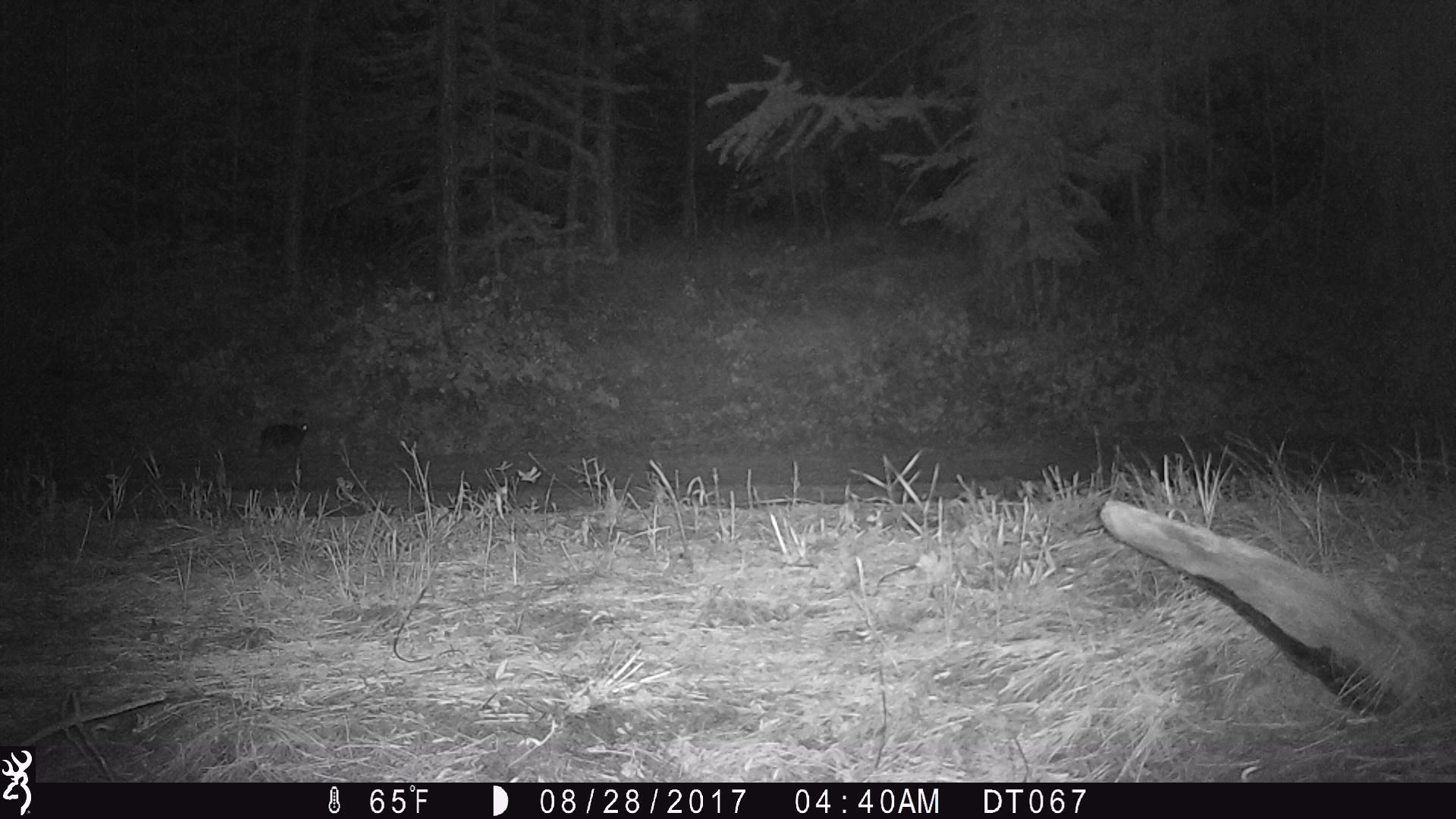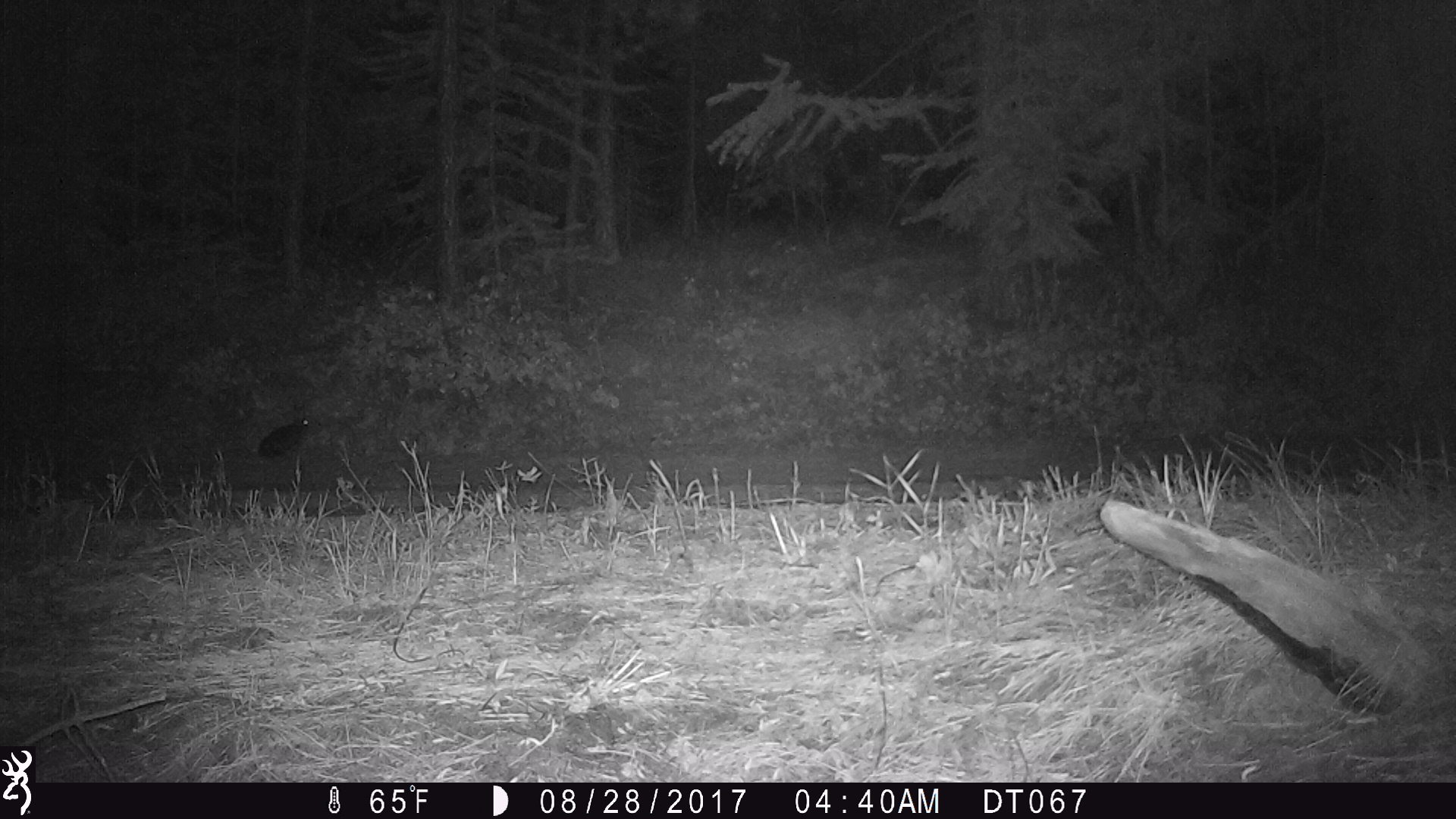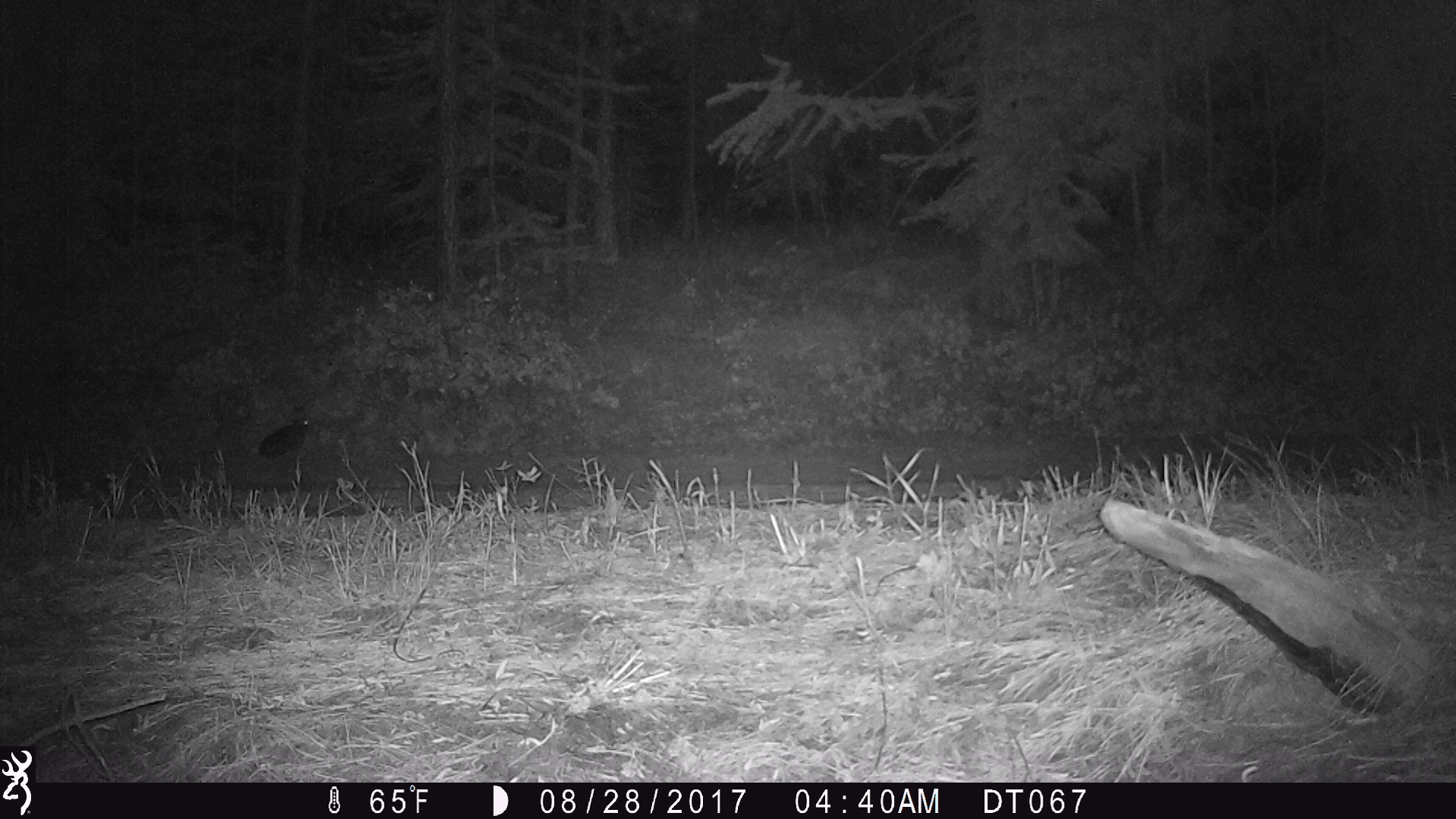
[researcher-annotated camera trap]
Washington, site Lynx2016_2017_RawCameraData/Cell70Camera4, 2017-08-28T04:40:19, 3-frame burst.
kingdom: Animalia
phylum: Chordata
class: Mammalia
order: Lagomorpha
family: Leporidae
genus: Lepus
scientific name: Lepus americanus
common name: snowshoe hare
Lepus americanus (snowshoe hare). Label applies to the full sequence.